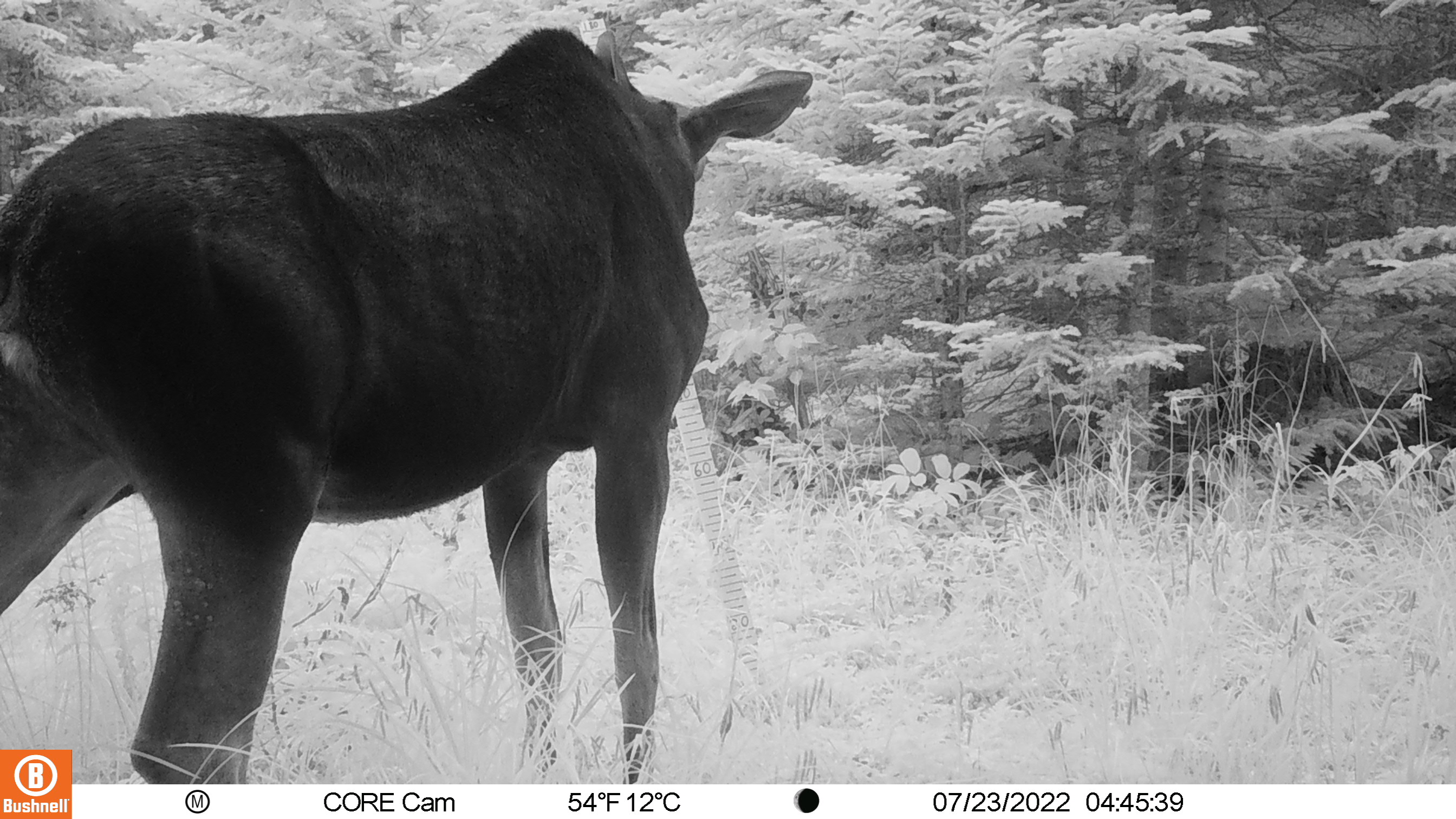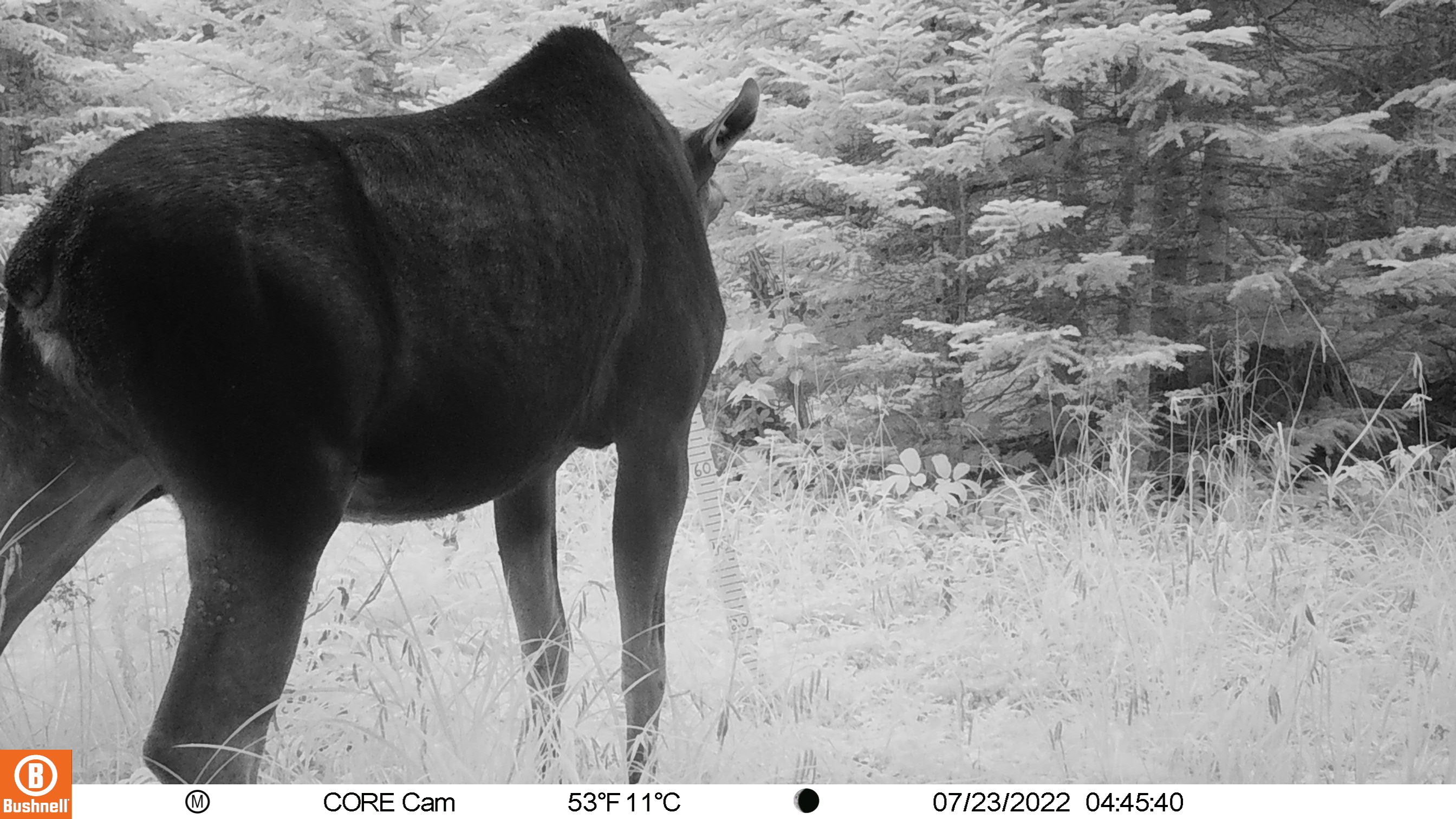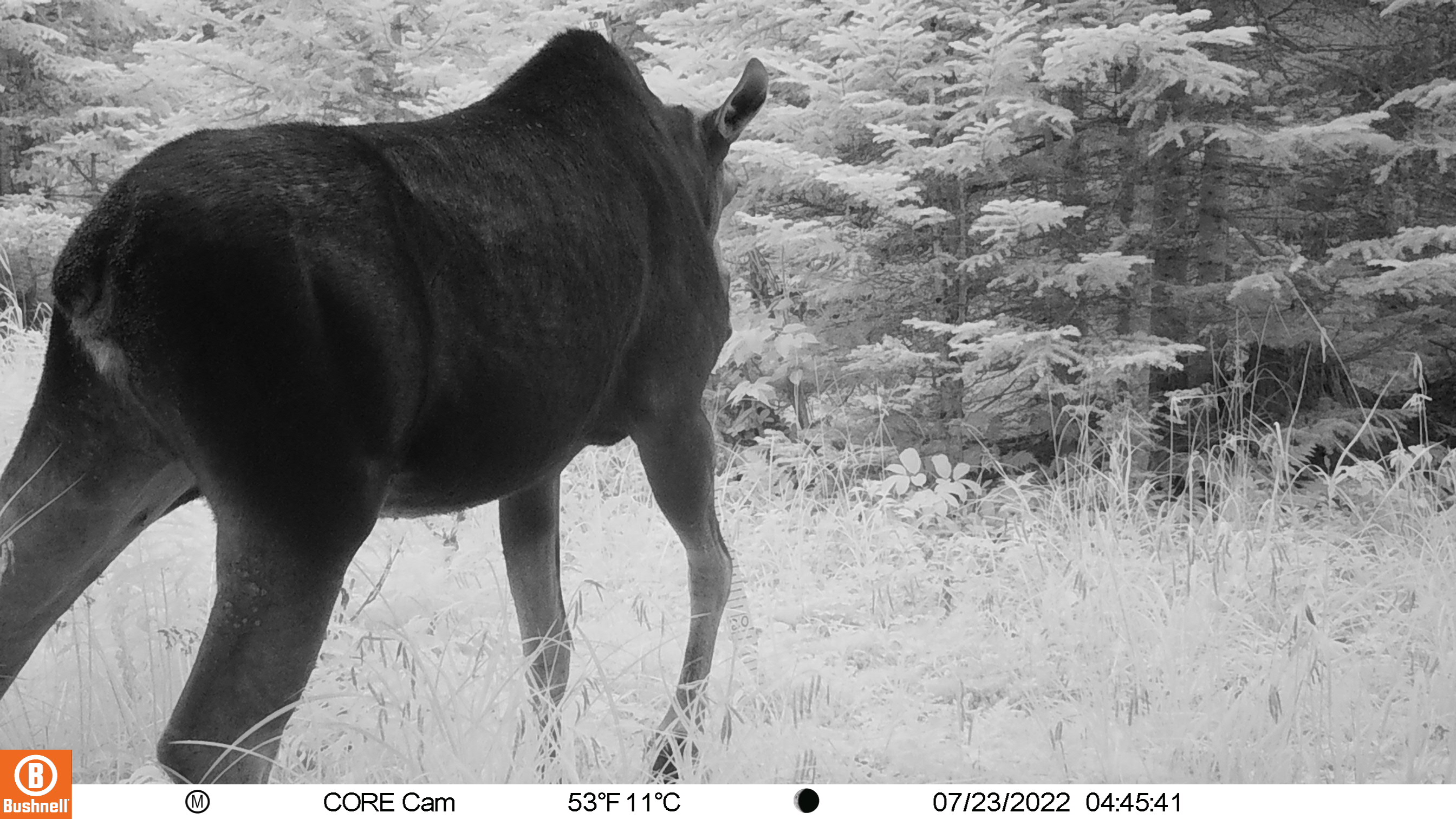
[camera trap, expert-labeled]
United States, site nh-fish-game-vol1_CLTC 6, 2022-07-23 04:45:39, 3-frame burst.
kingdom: Animalia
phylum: Chordata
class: Mammalia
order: Artiodactyla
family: Cervidae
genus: Alces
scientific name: Alces alces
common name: moose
Moose (Alces alces).